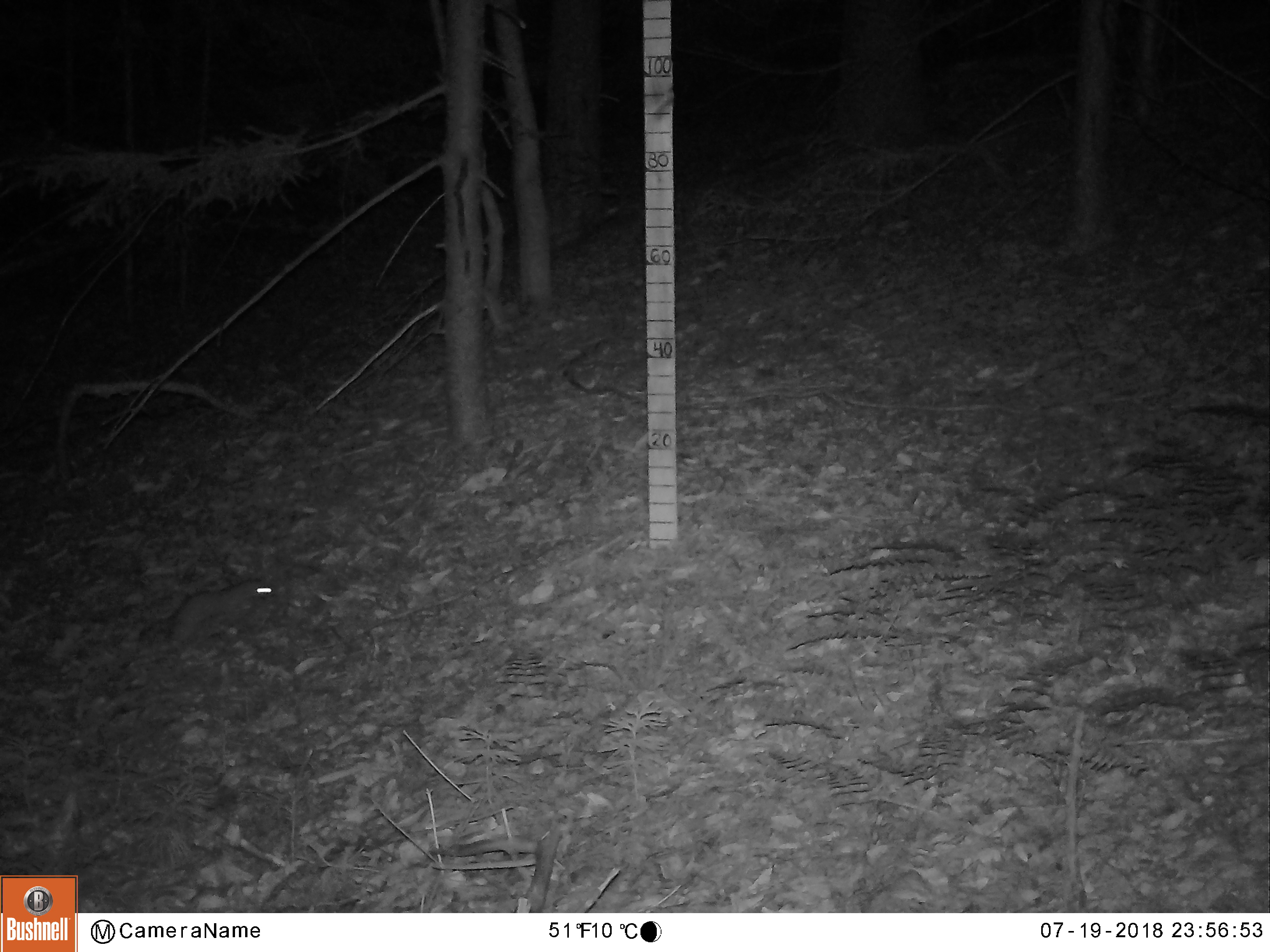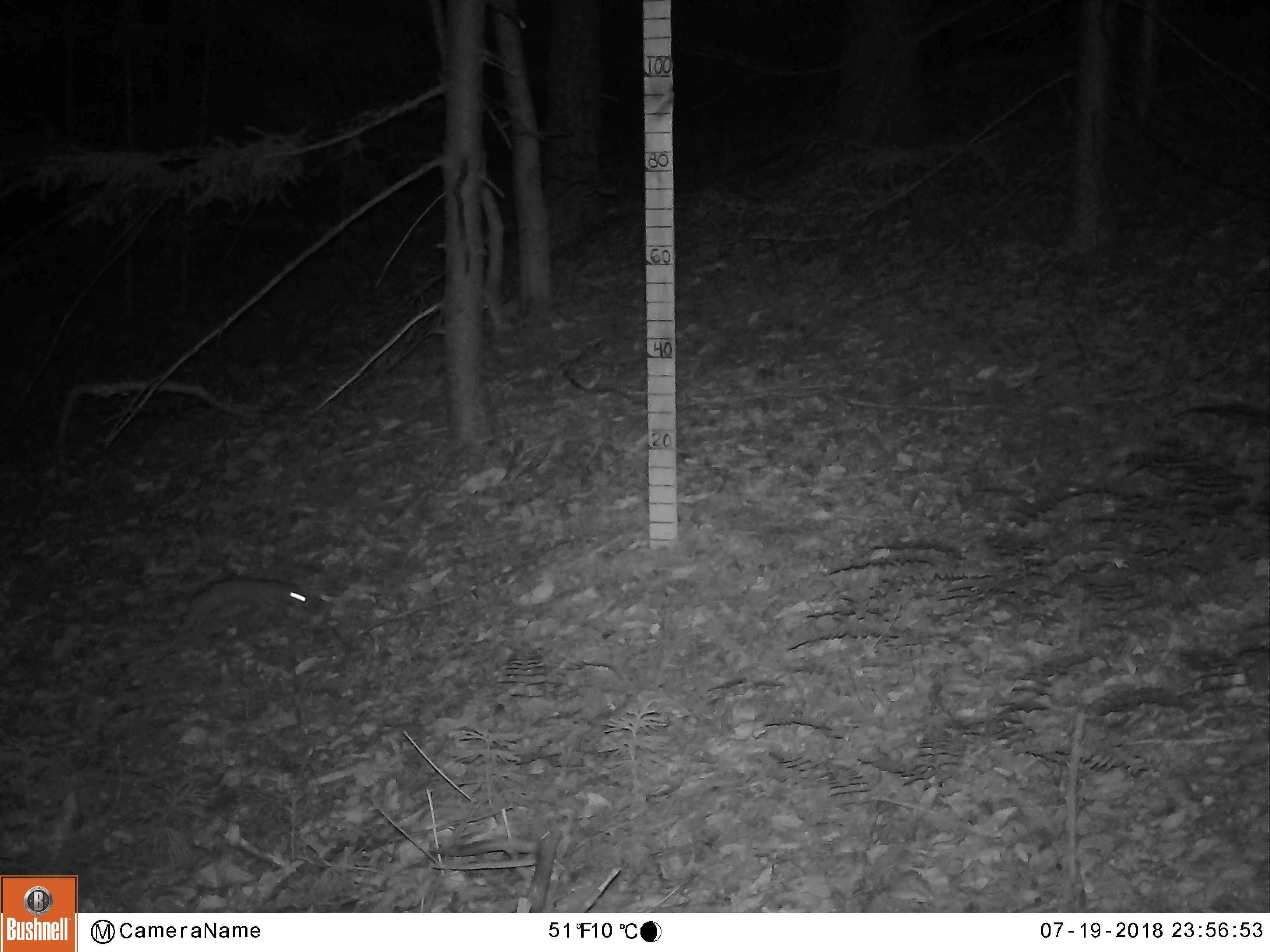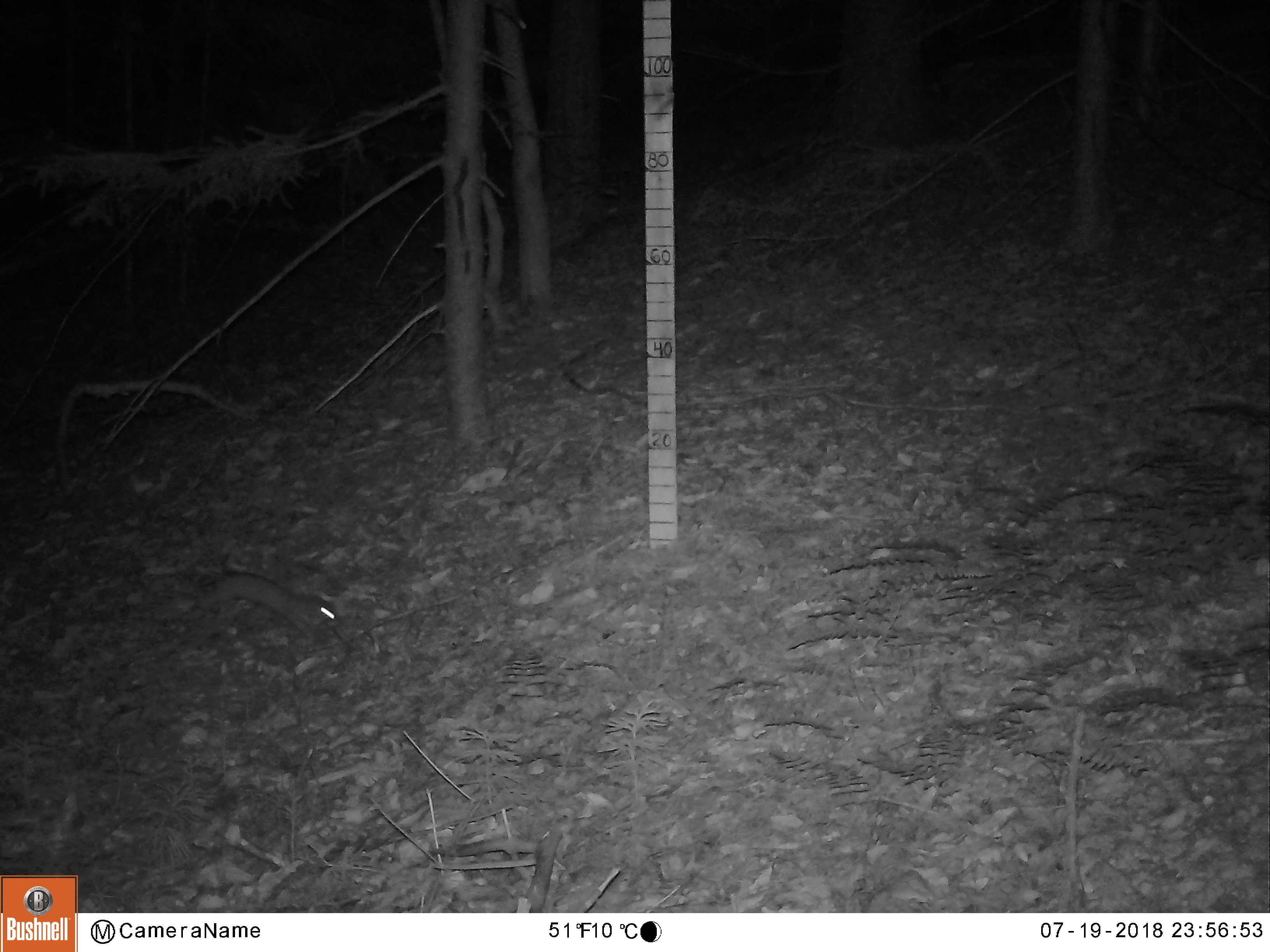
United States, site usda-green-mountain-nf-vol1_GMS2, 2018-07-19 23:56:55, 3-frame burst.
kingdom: Animalia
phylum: Chordata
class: Mammalia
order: Carnivora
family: Mustelidae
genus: Mustela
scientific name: Mustela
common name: weasel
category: weasel sp.